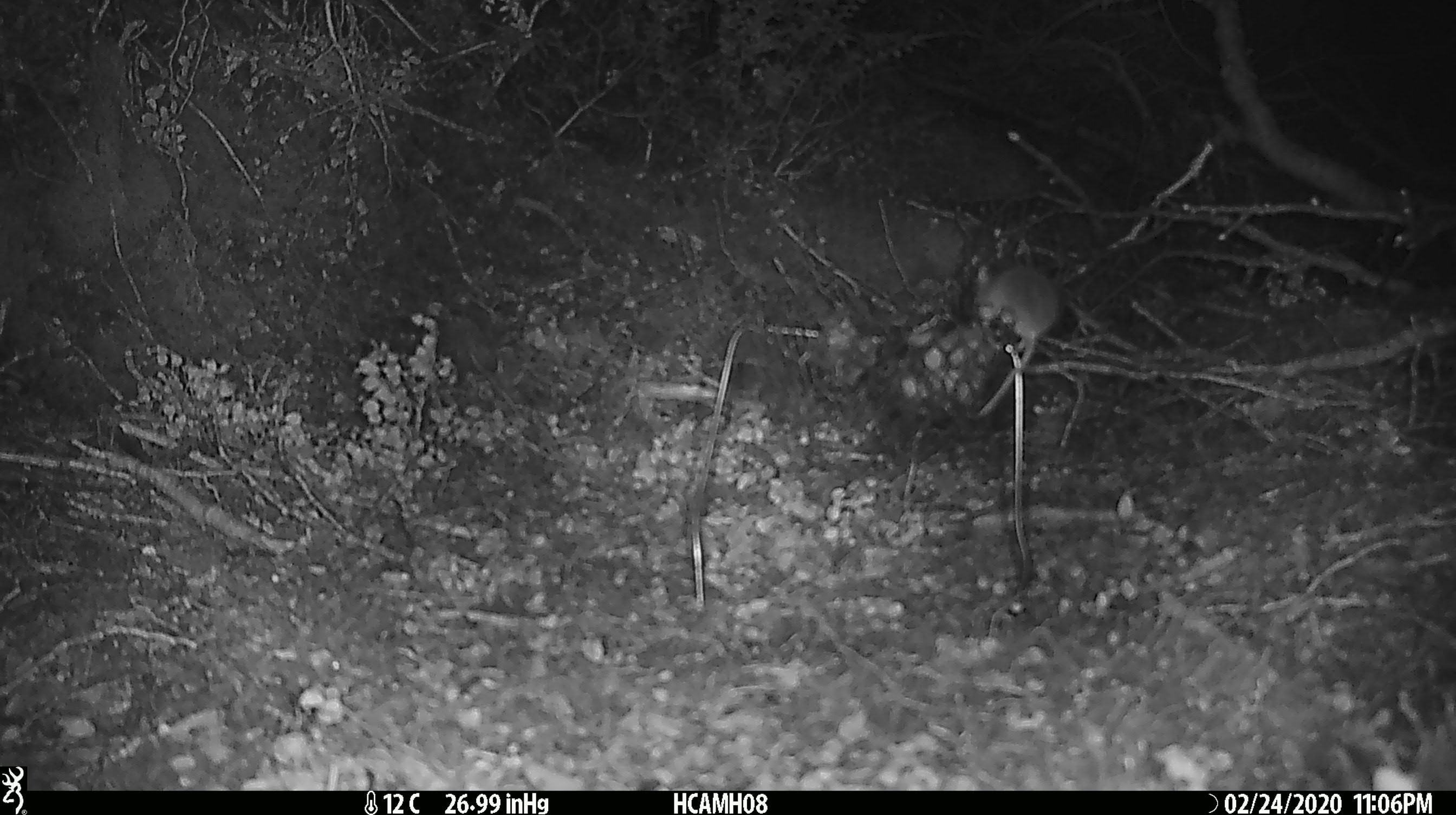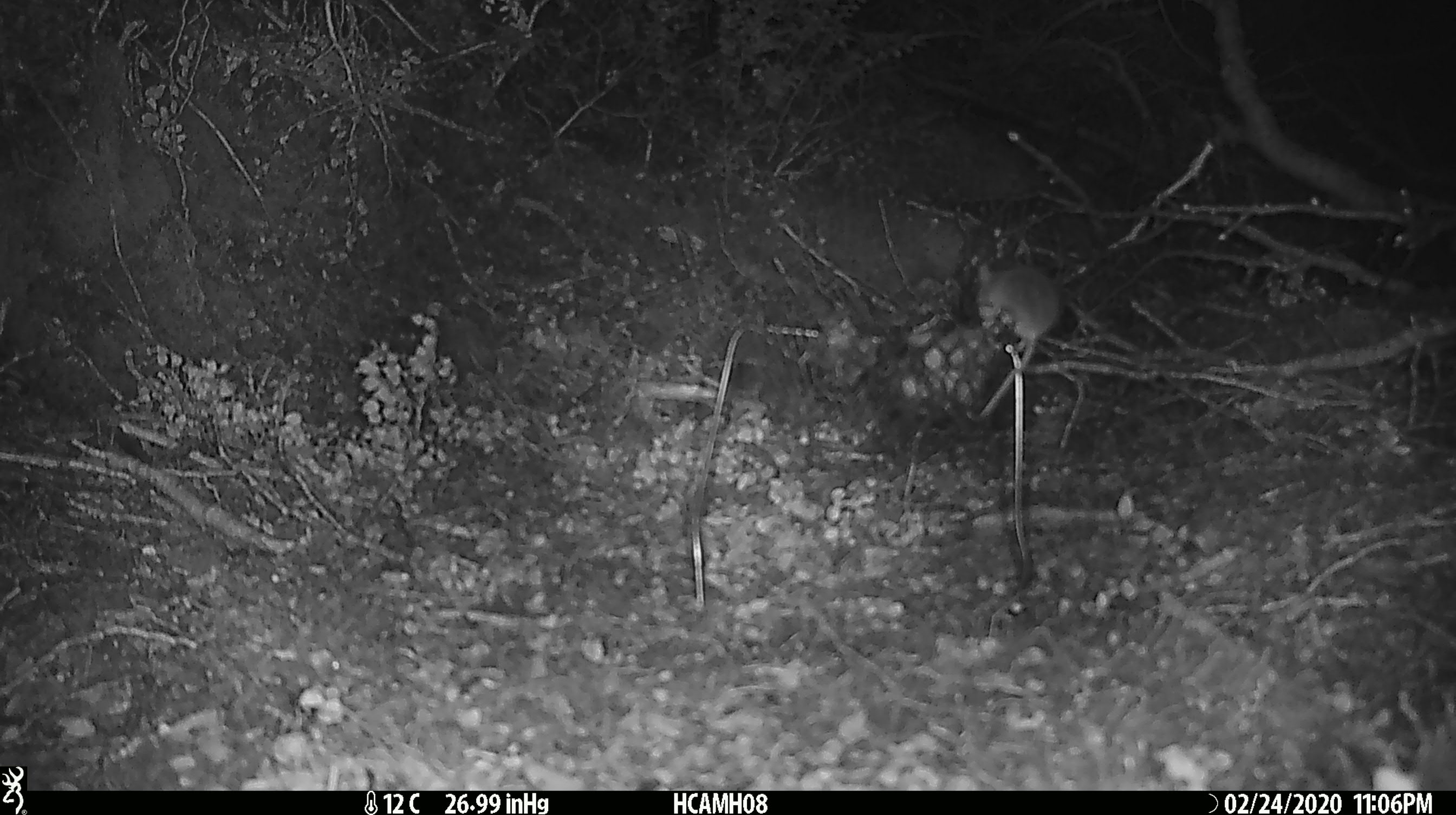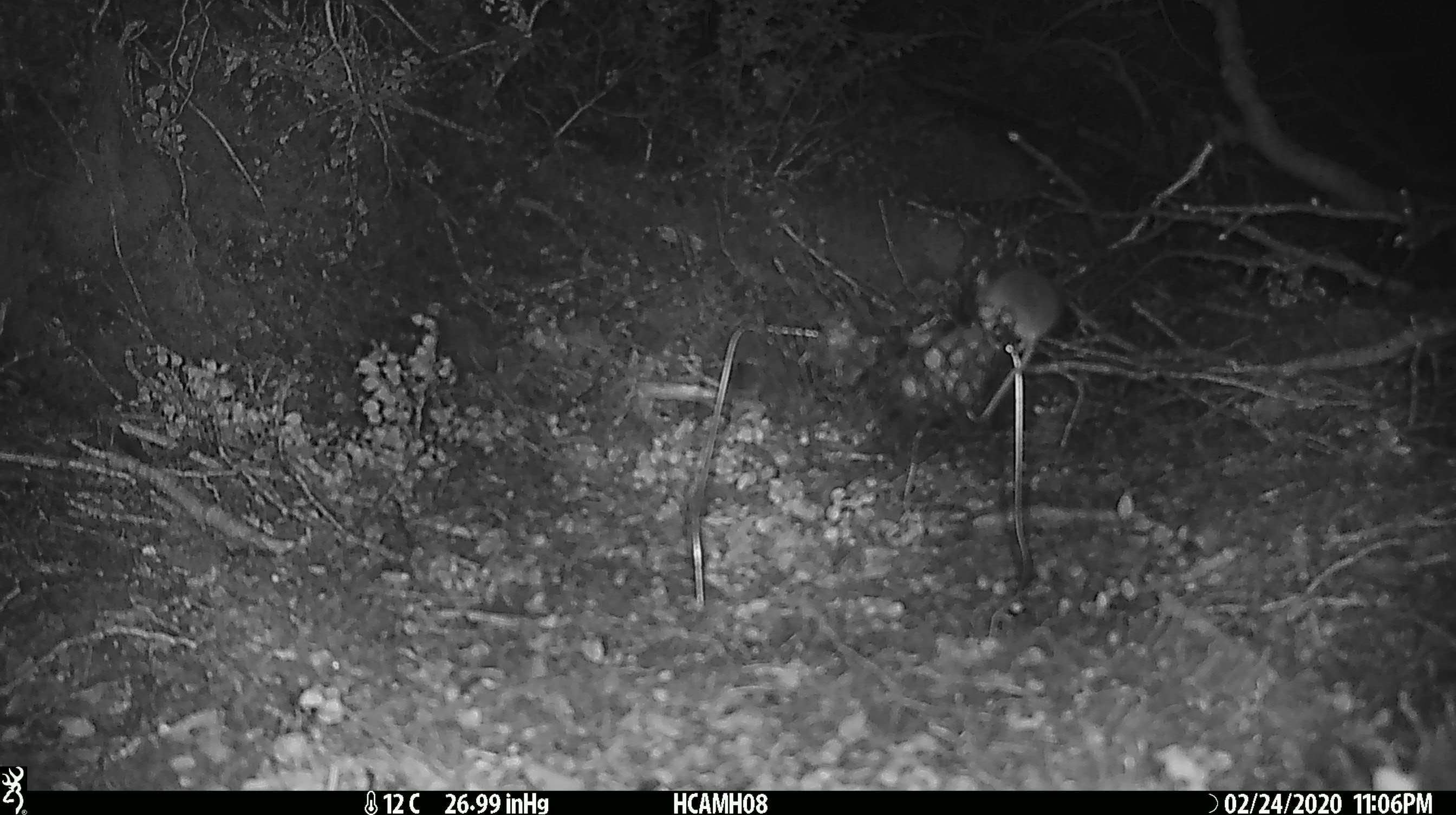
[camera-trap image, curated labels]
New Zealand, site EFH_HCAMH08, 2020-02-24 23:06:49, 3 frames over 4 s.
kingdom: Animalia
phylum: Chordata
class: Mammalia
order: Rodentia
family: Muridae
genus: Mus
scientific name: Mus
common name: mouse